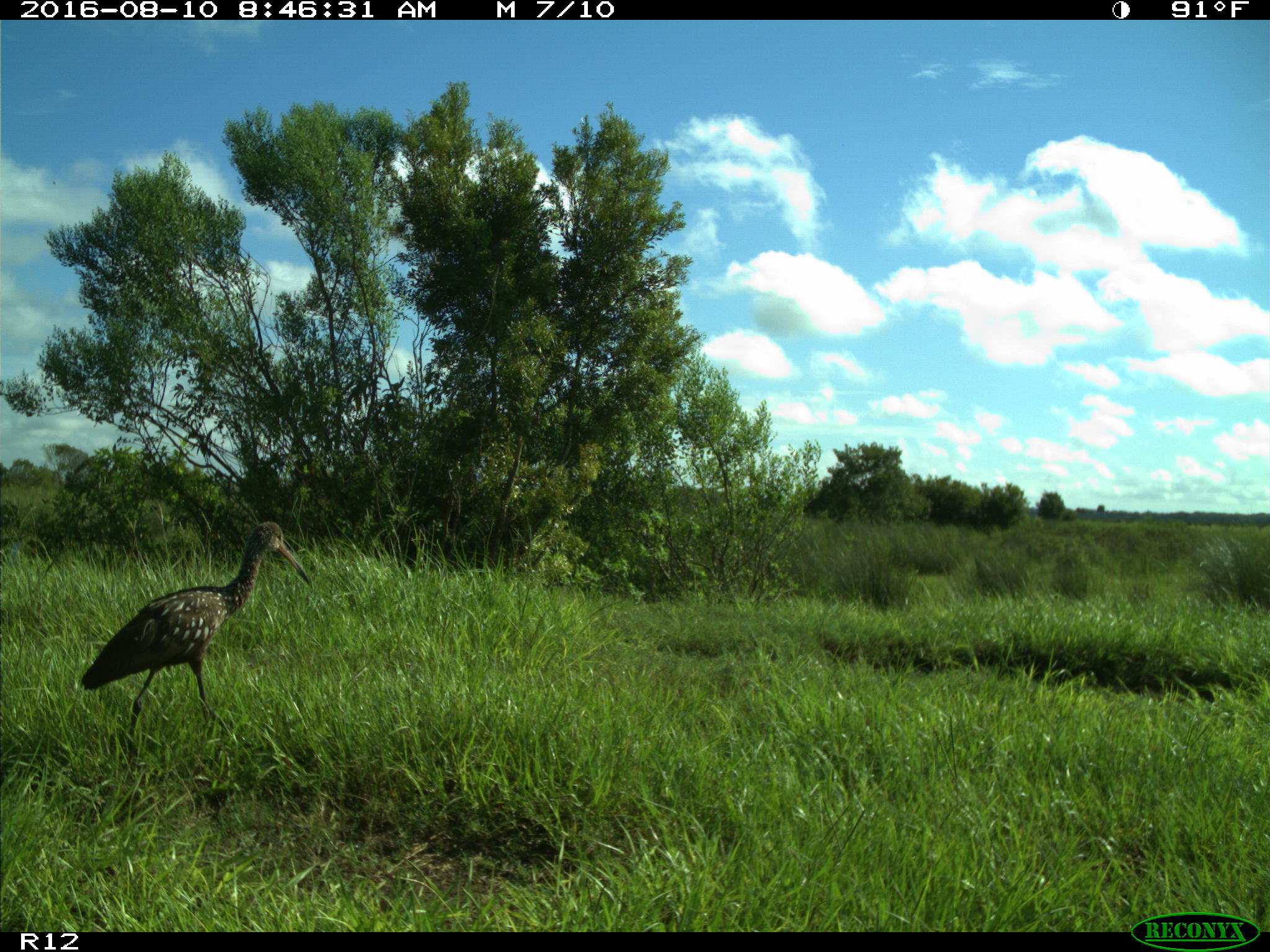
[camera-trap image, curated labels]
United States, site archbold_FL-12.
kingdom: Animalia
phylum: Chordata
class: Aves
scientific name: Aves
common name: birds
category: unidentified bird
Unidentified bird (birds) (Aves).